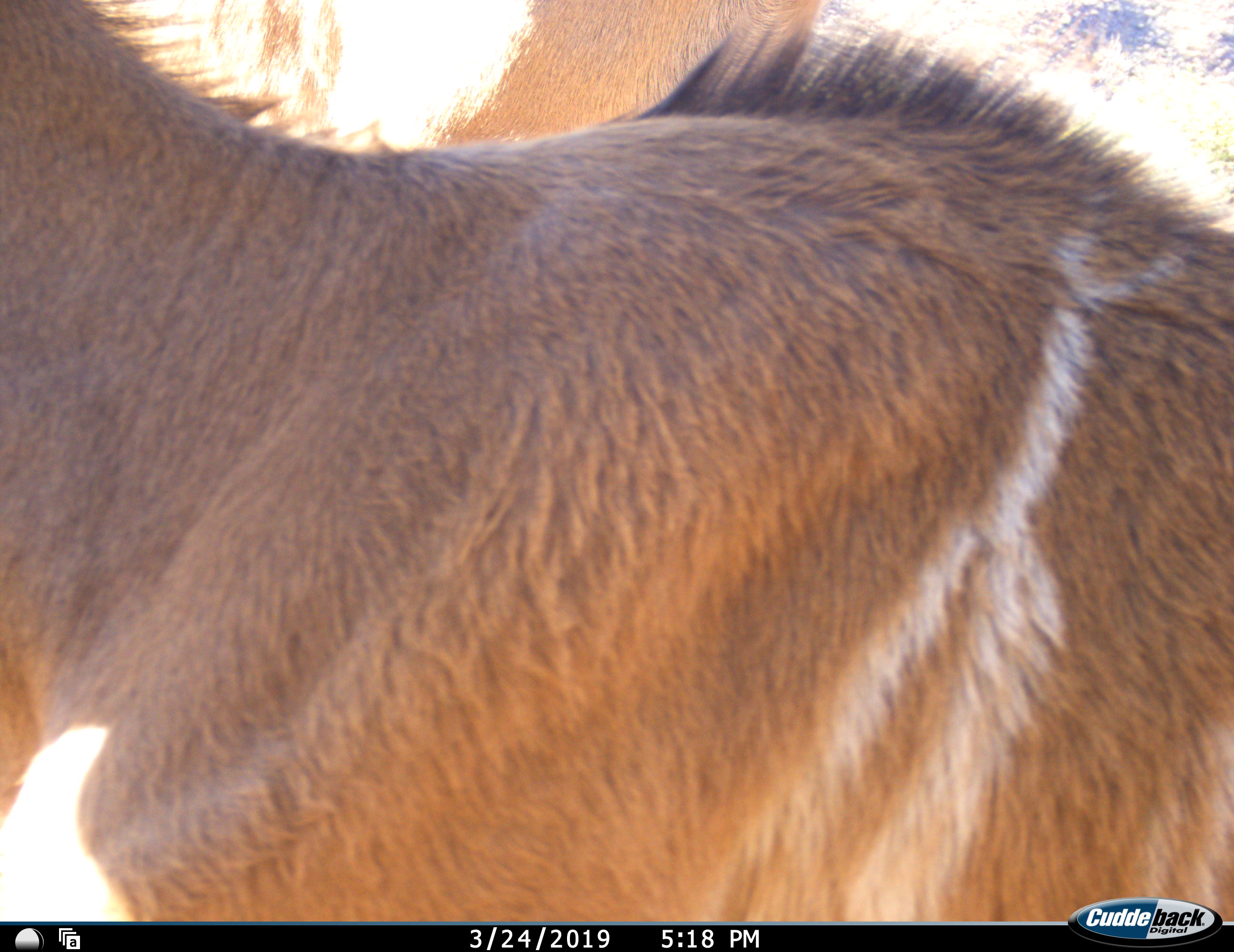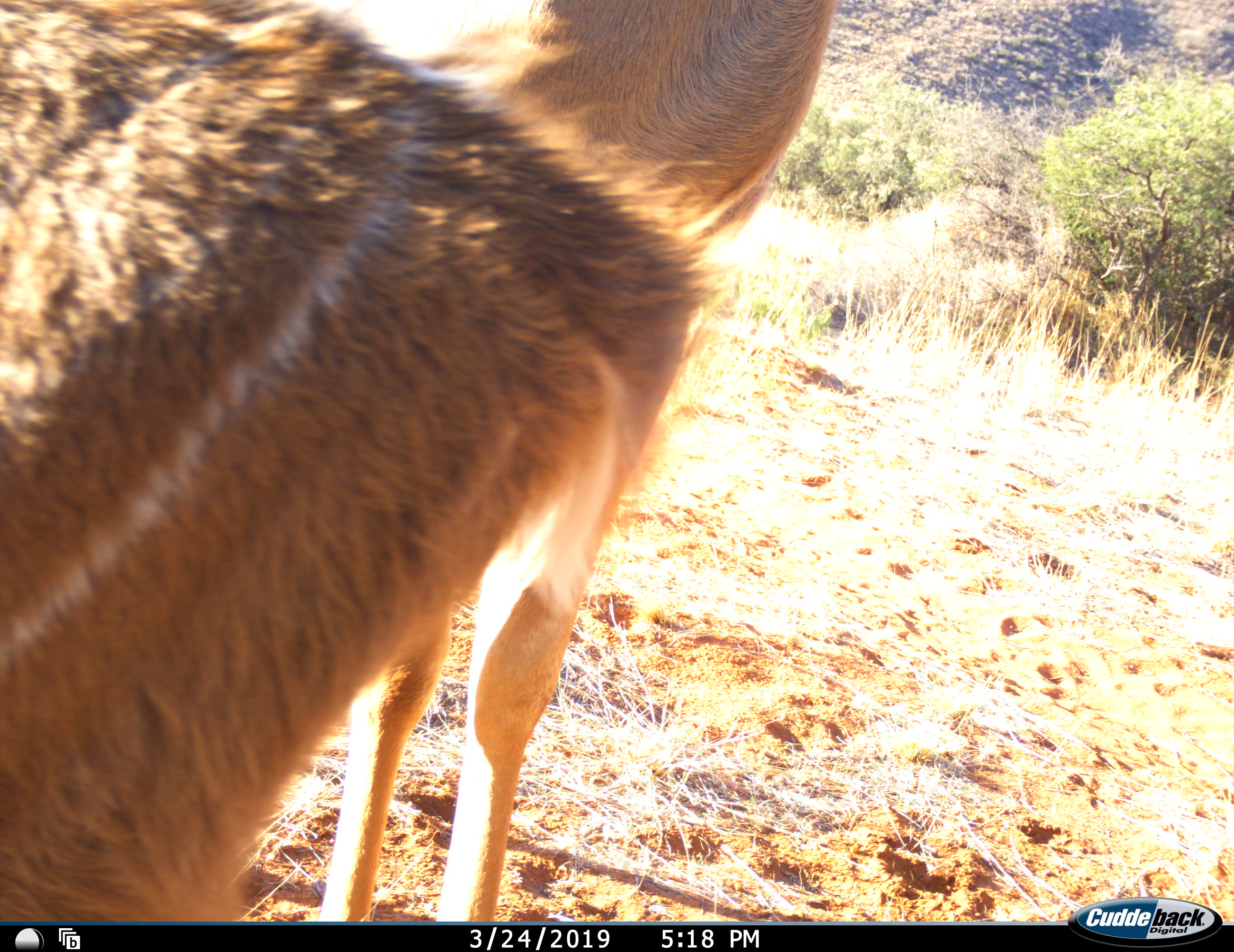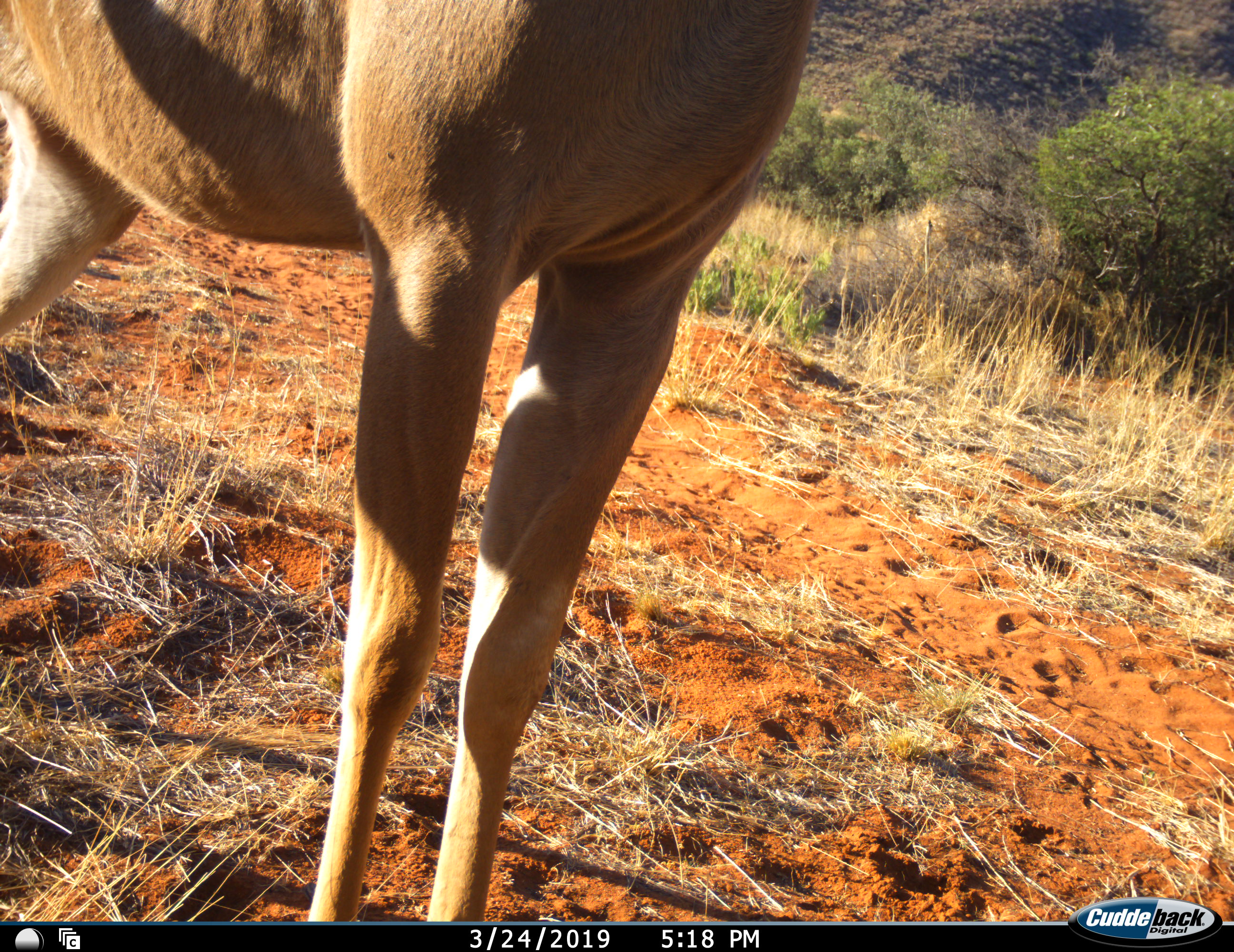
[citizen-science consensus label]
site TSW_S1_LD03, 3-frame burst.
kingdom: Animalia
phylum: Chordata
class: Mammalia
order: Artiodactyla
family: Bovidae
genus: Tragelaphus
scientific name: Tragelaphus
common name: kudu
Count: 1.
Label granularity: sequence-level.